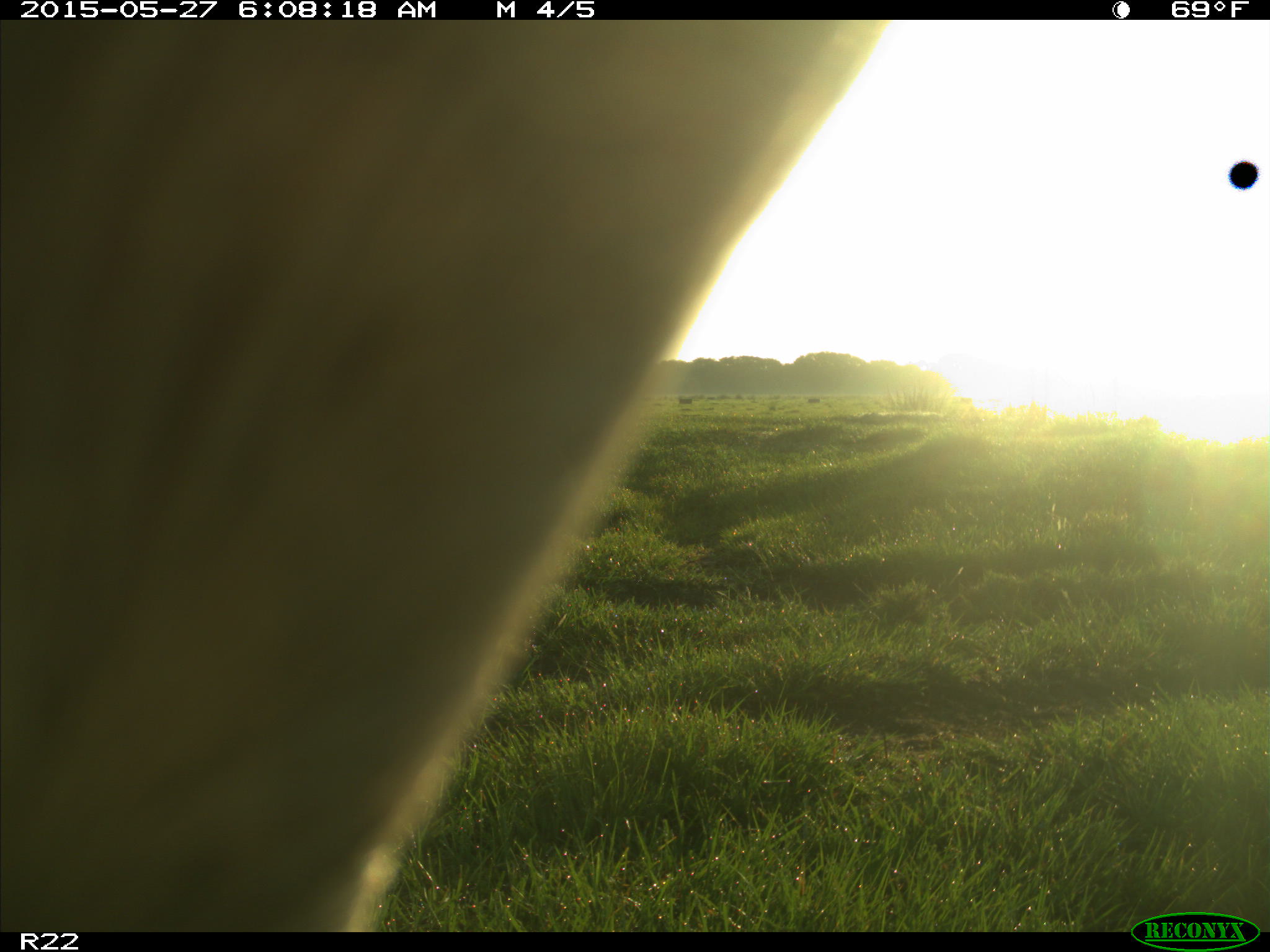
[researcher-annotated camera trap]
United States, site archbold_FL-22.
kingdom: Animalia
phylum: Chordata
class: Mammalia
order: Artiodactyla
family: Bovidae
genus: Bos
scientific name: Bos taurus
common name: domestic cow